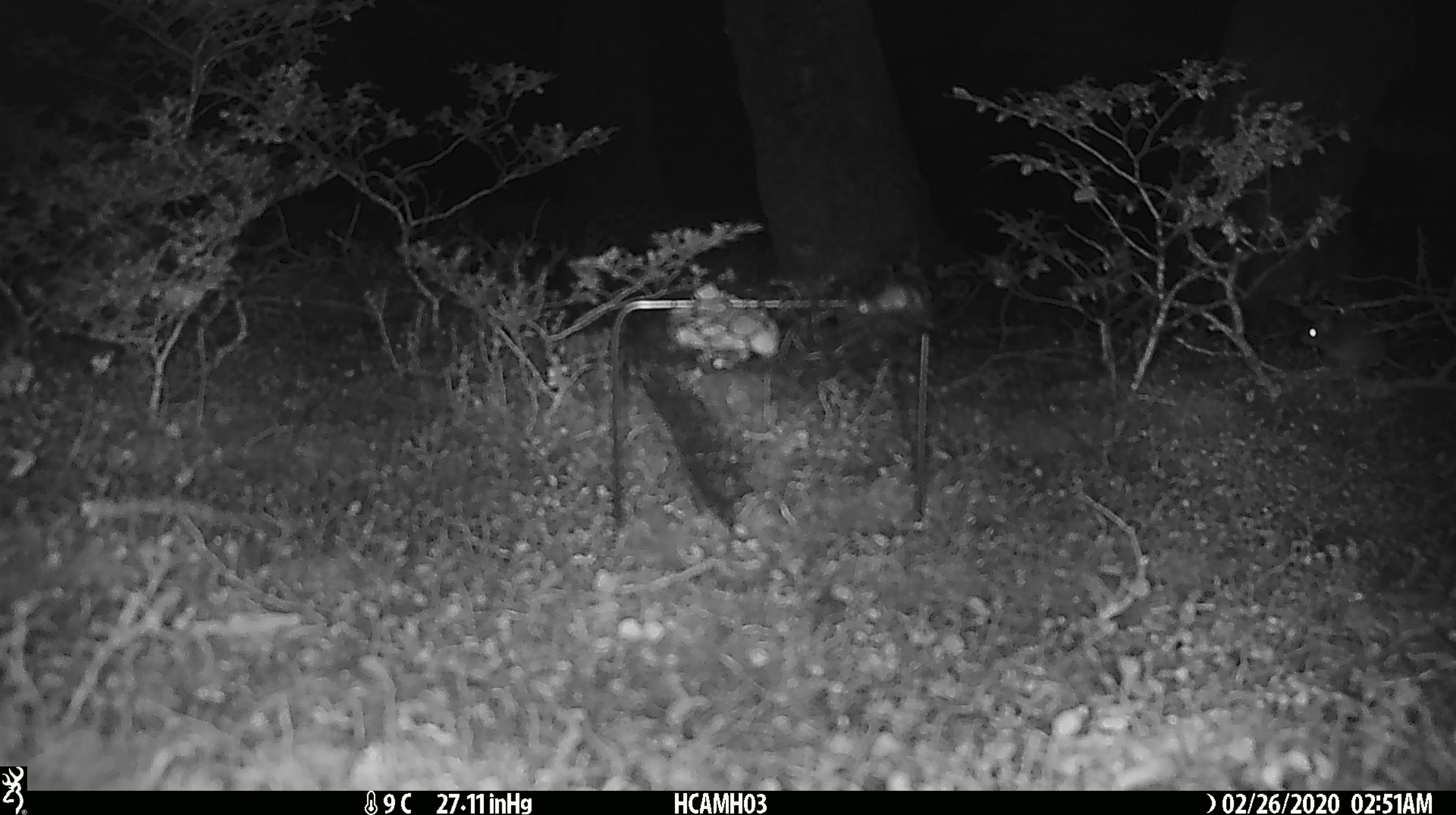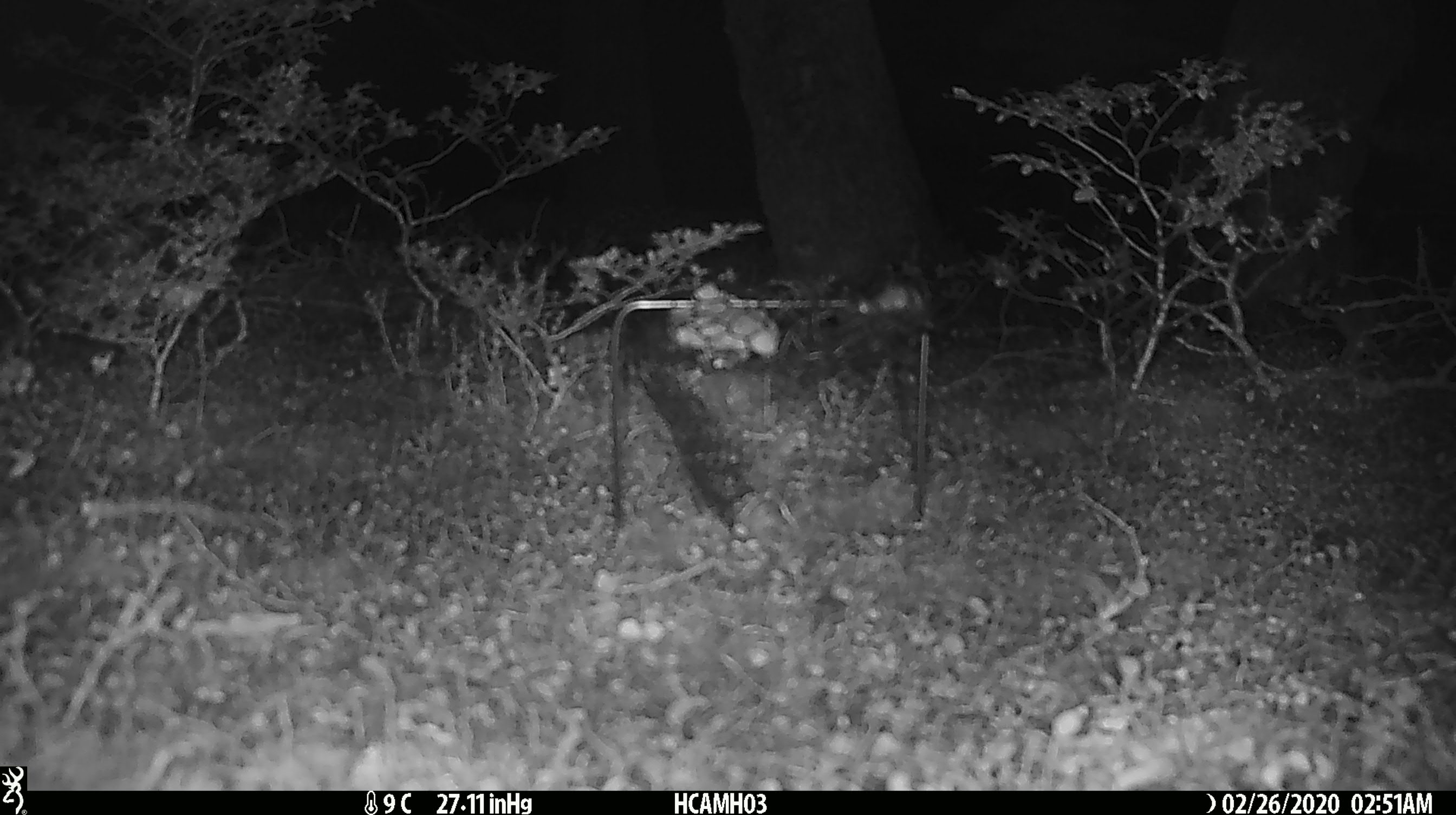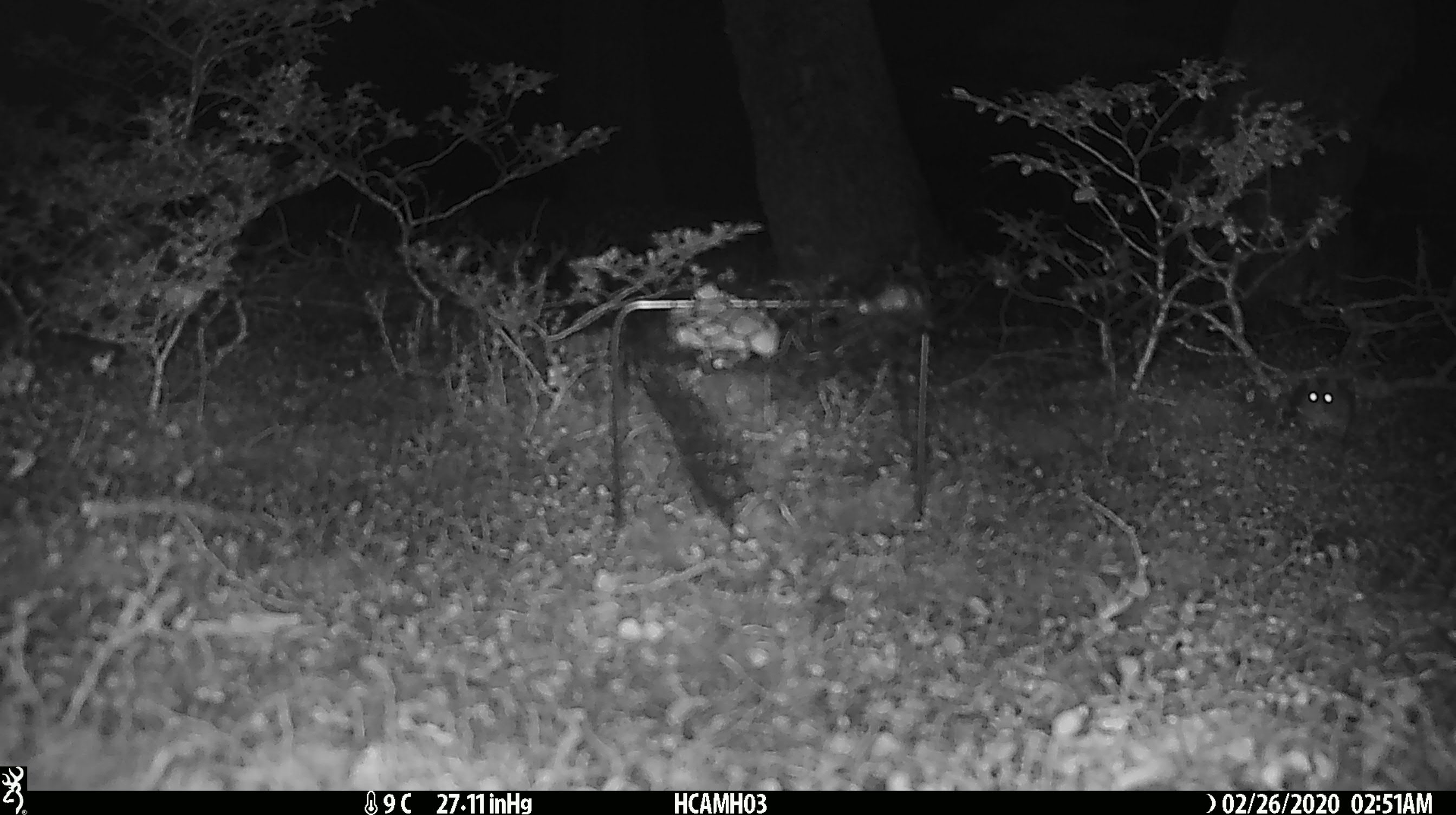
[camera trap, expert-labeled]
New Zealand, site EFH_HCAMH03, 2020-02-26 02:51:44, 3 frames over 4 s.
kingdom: Animalia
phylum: Chordata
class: Mammalia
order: Rodentia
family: Muridae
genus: Mus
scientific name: Mus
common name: mouse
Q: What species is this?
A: Mouse (Mus).